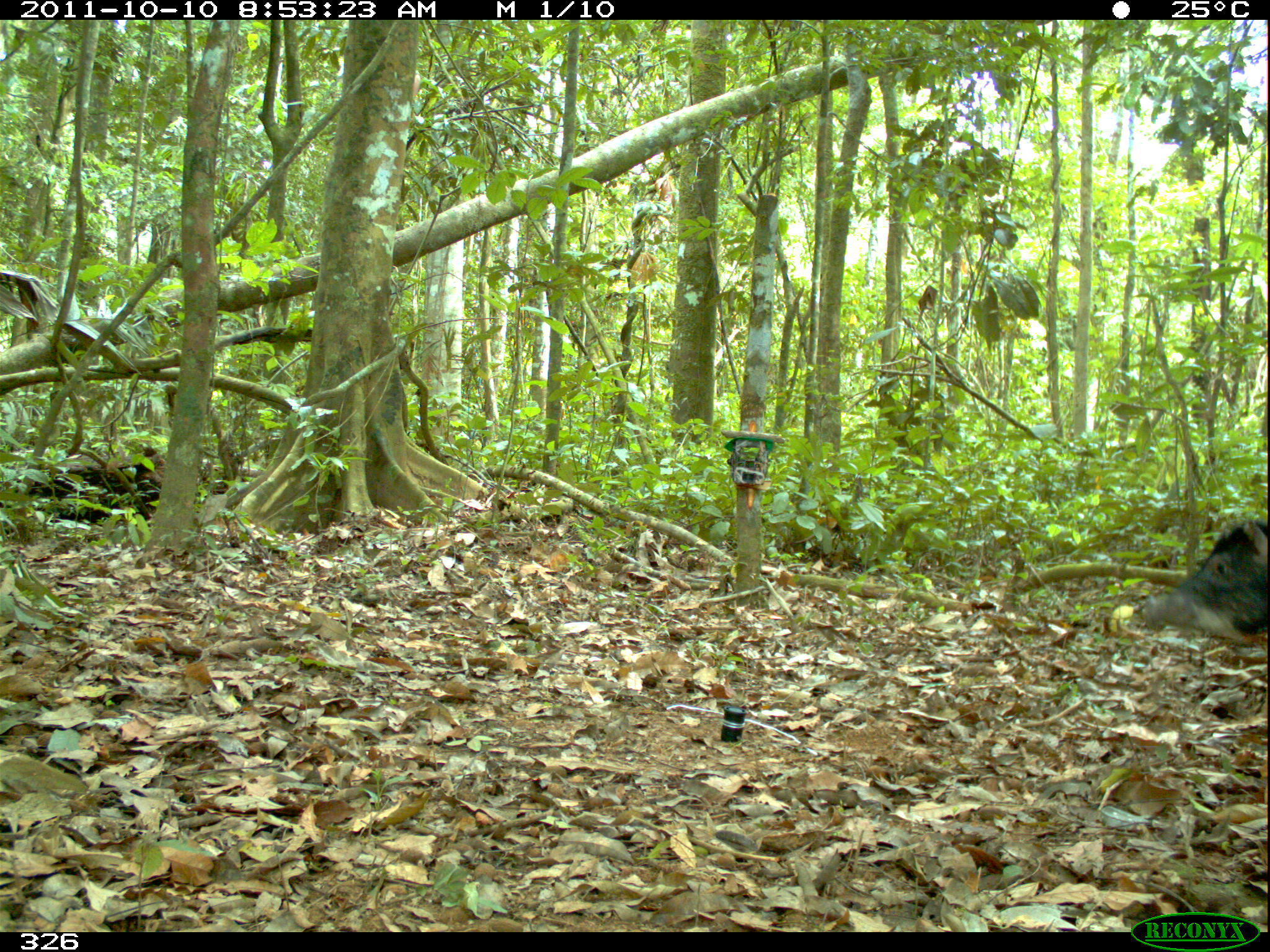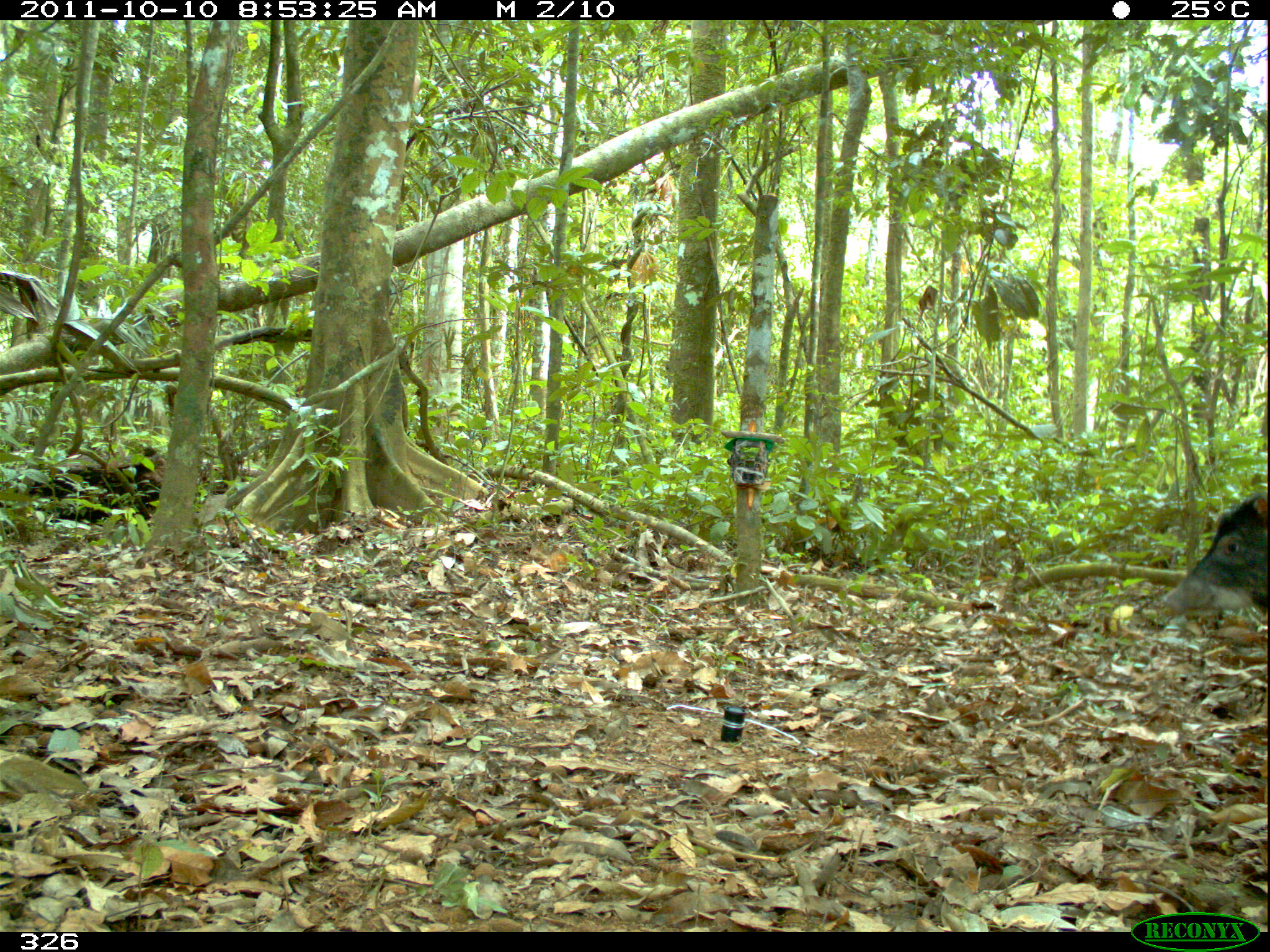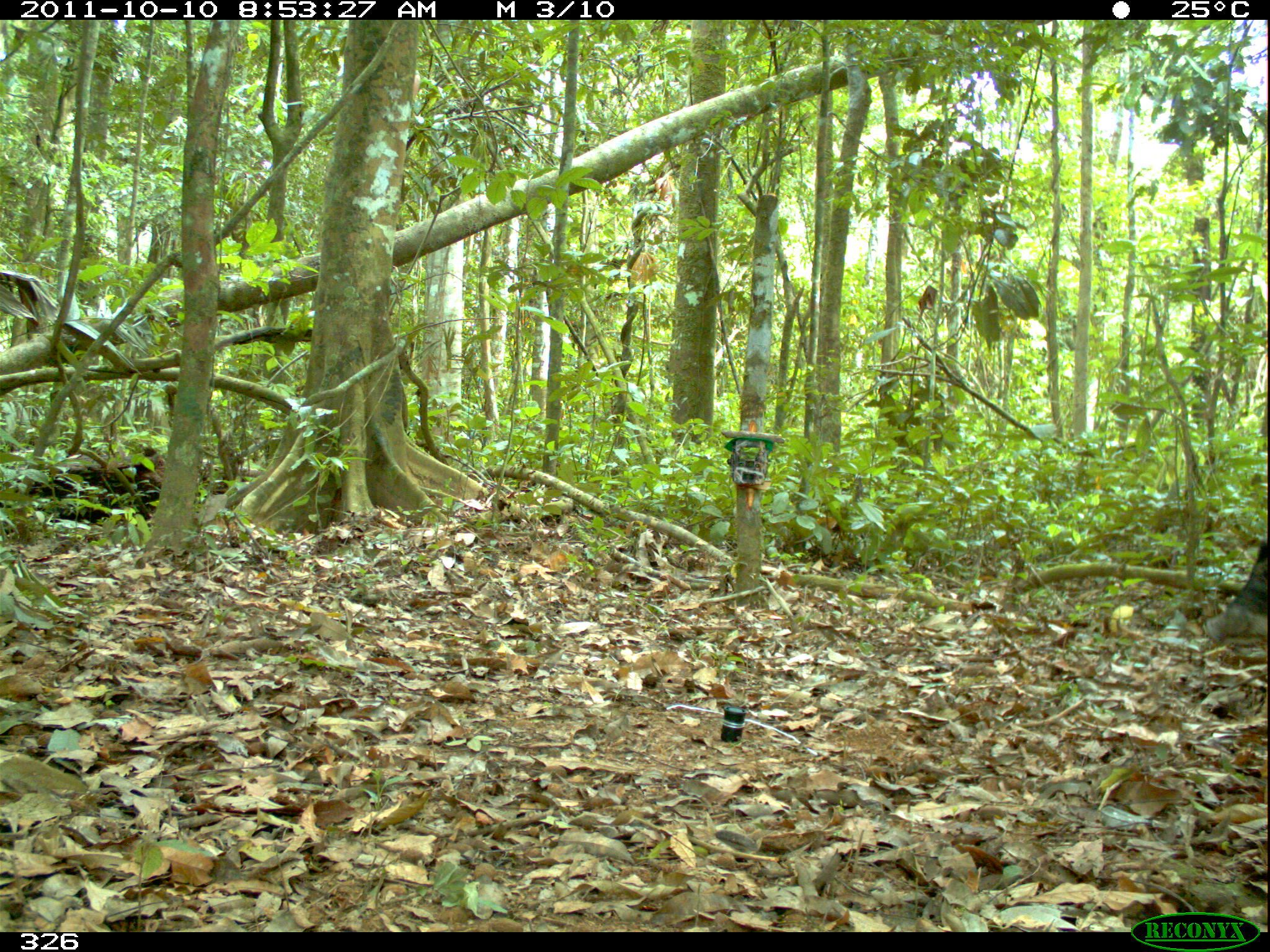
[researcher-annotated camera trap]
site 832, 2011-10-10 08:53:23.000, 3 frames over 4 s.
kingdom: Animalia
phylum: Chordata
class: Mammalia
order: Artiodactyla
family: Tayassuidae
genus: Tayassu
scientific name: Tayassu pecari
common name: white-lipped peccary